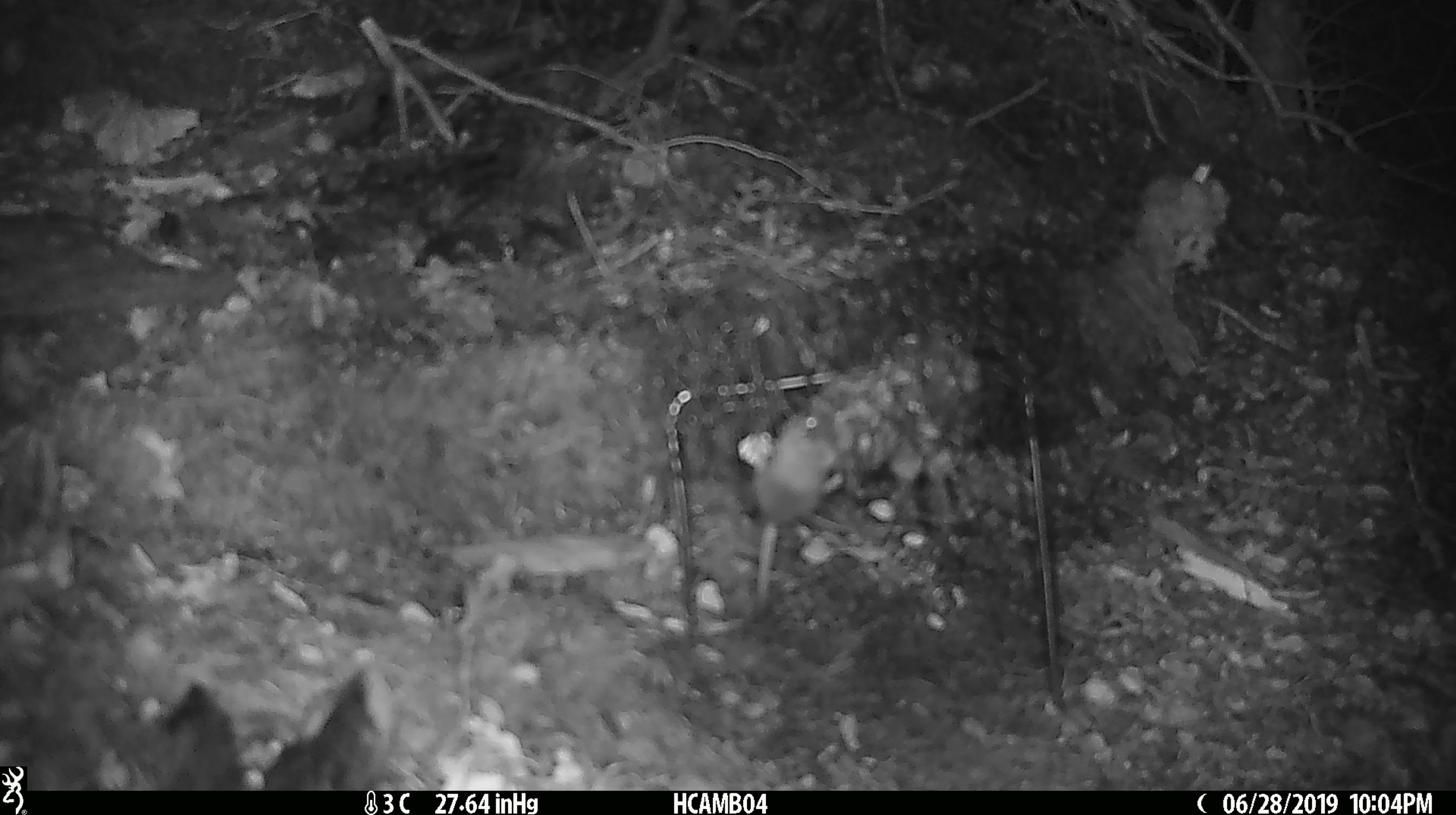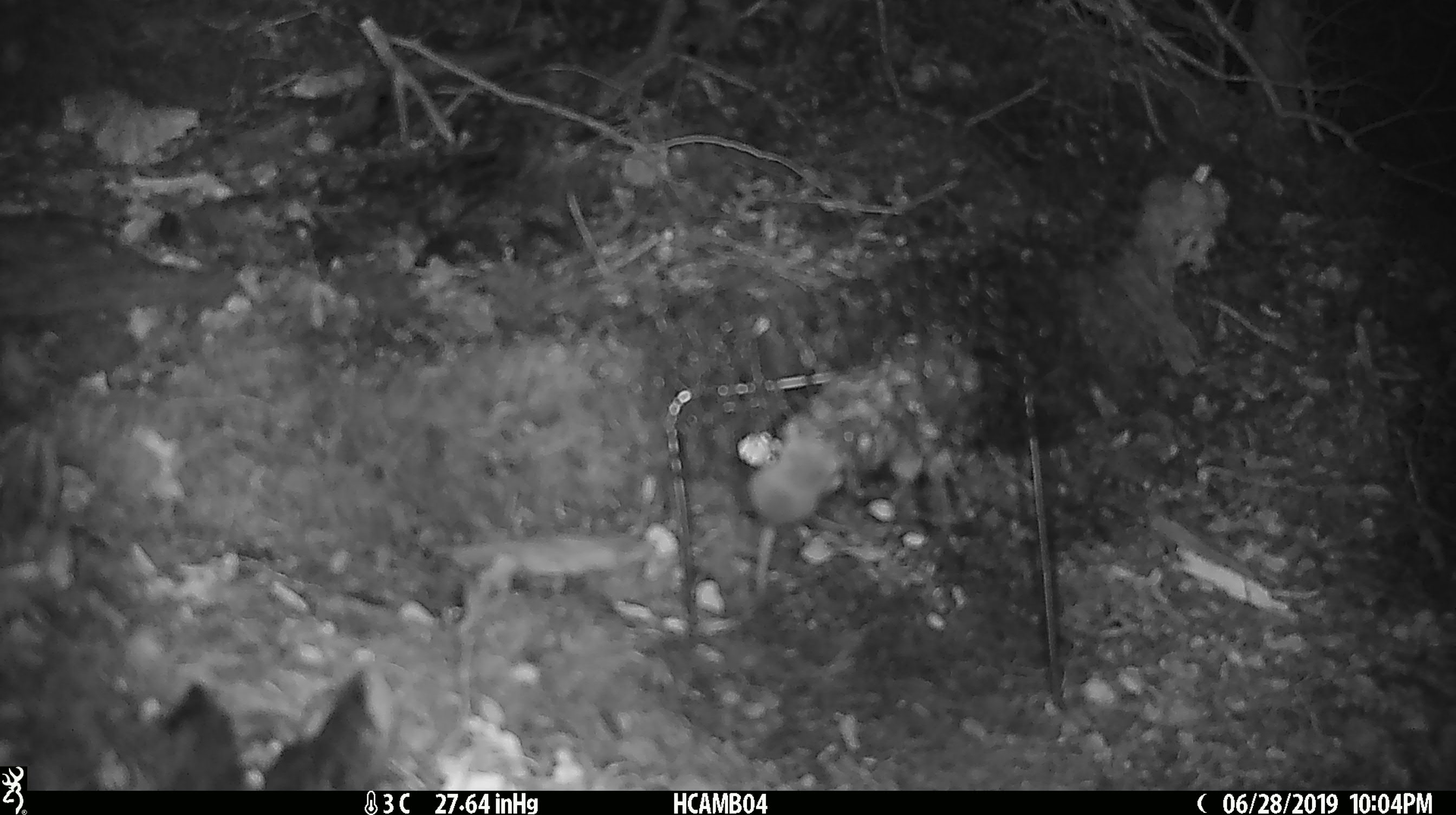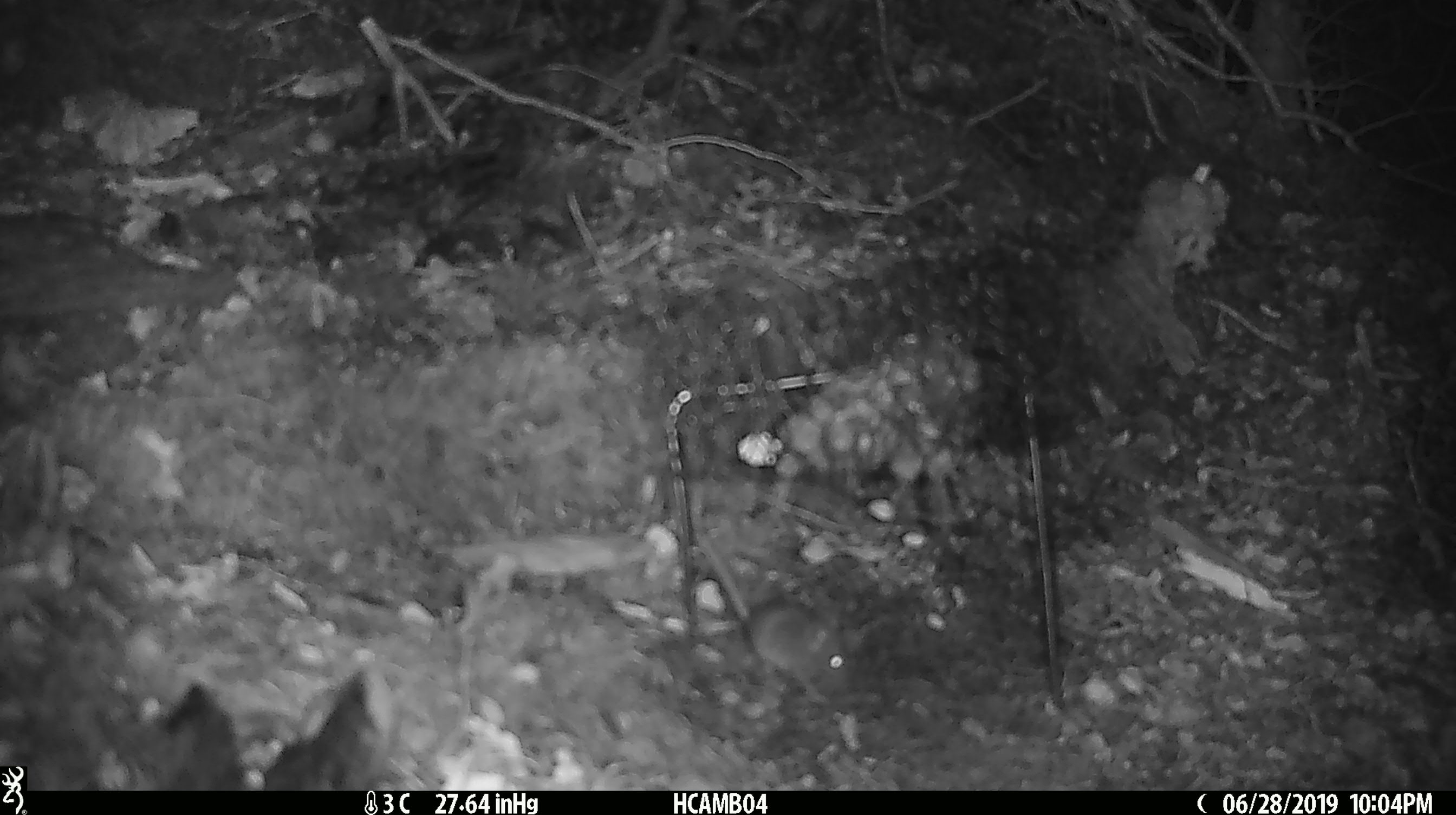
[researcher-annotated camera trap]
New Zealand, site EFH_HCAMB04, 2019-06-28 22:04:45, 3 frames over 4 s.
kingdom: Animalia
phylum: Chordata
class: Mammalia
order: Rodentia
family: Muridae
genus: Mus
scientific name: Mus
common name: mouse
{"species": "mouse (Mus)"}